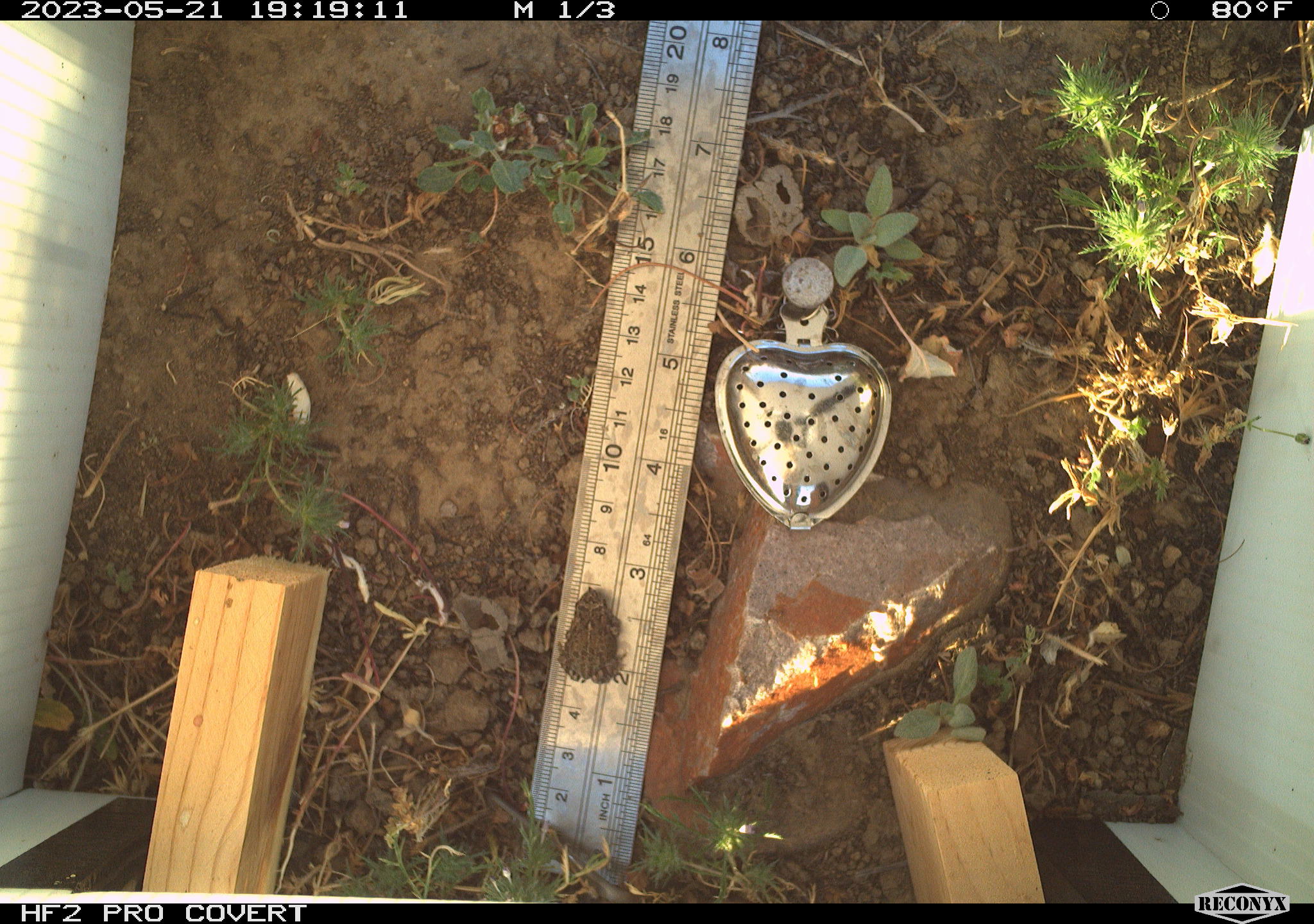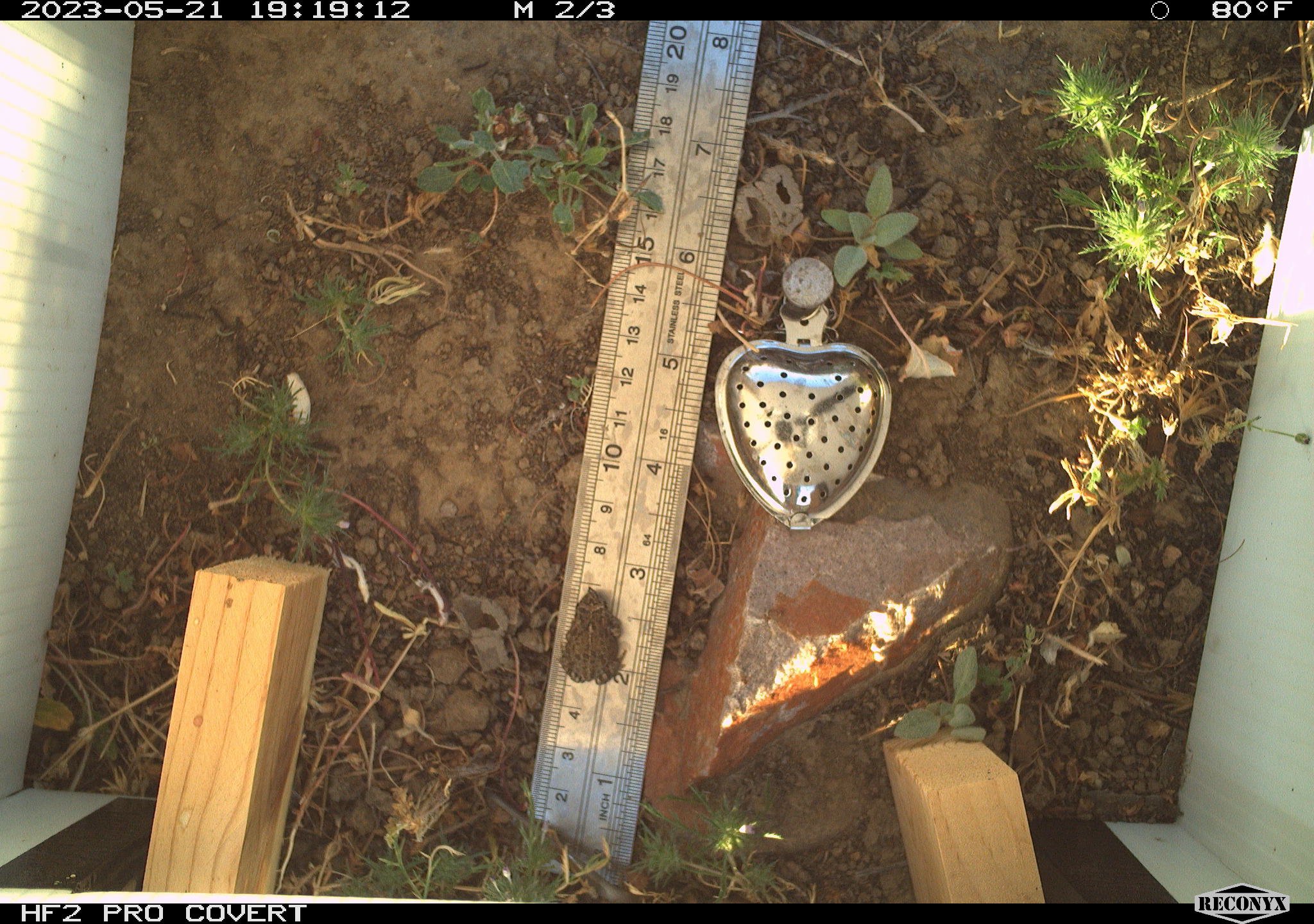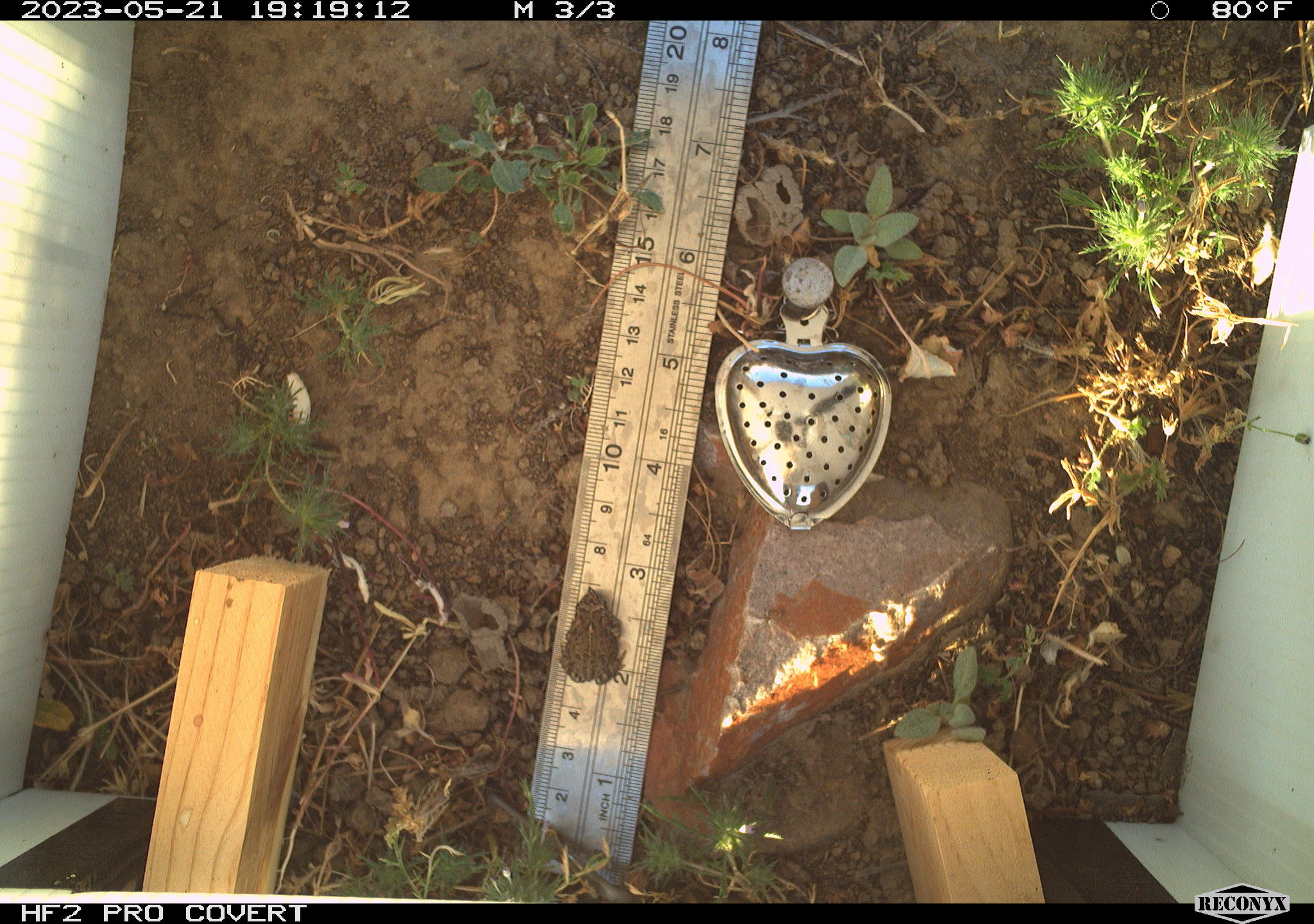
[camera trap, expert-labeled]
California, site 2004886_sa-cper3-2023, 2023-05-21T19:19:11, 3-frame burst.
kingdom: Animalia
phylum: Chordata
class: Amphibia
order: Anura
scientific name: Anura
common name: frogs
Frogs (Anura).